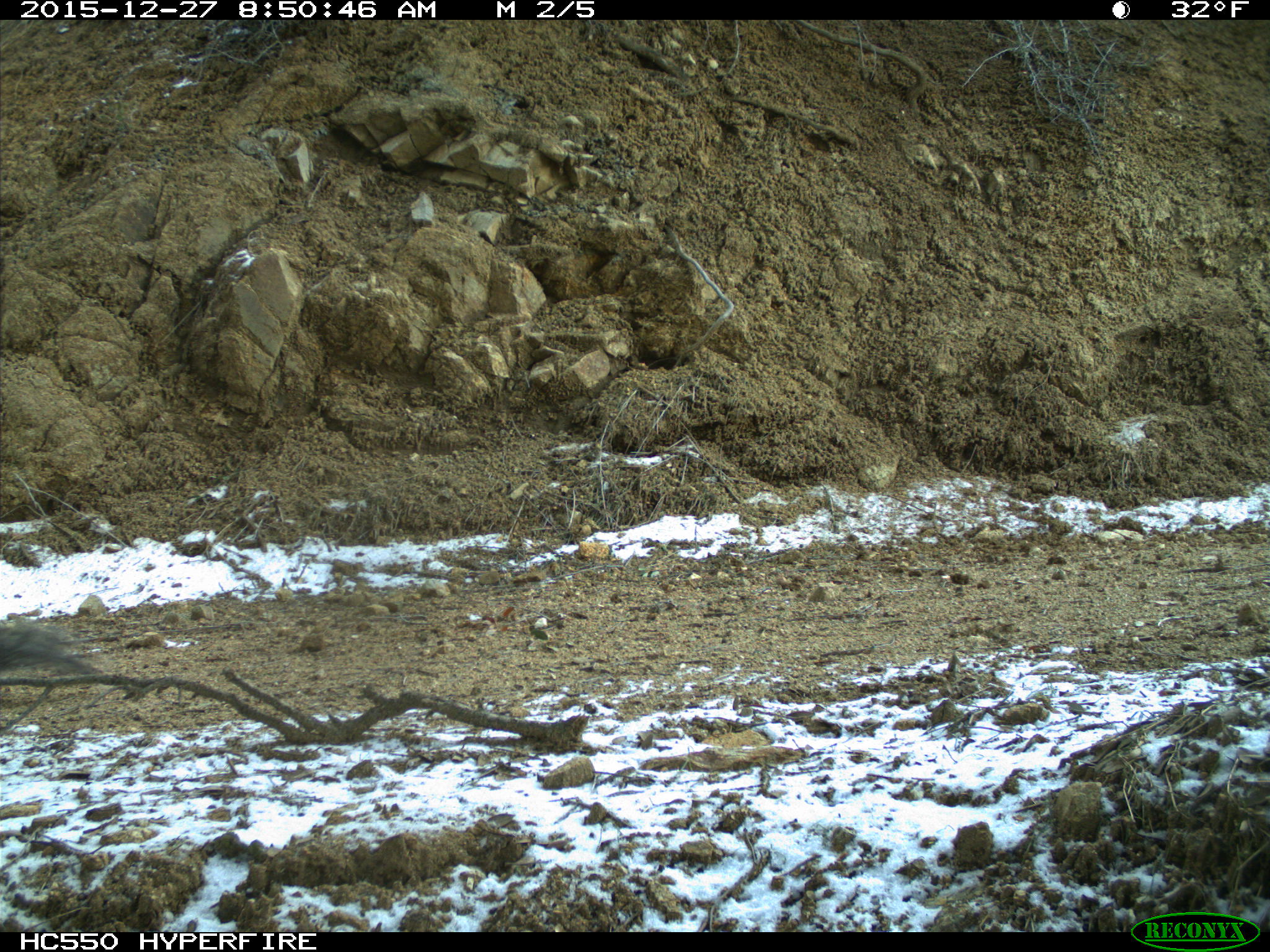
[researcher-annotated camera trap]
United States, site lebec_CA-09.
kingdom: Animalia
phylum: Chordata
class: Mammalia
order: Rodentia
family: Sciuridae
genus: Sciurus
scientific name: Sciurus carolinensis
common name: eastern gray squirrel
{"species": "Sciurus carolinensis (eastern gray squirrel)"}